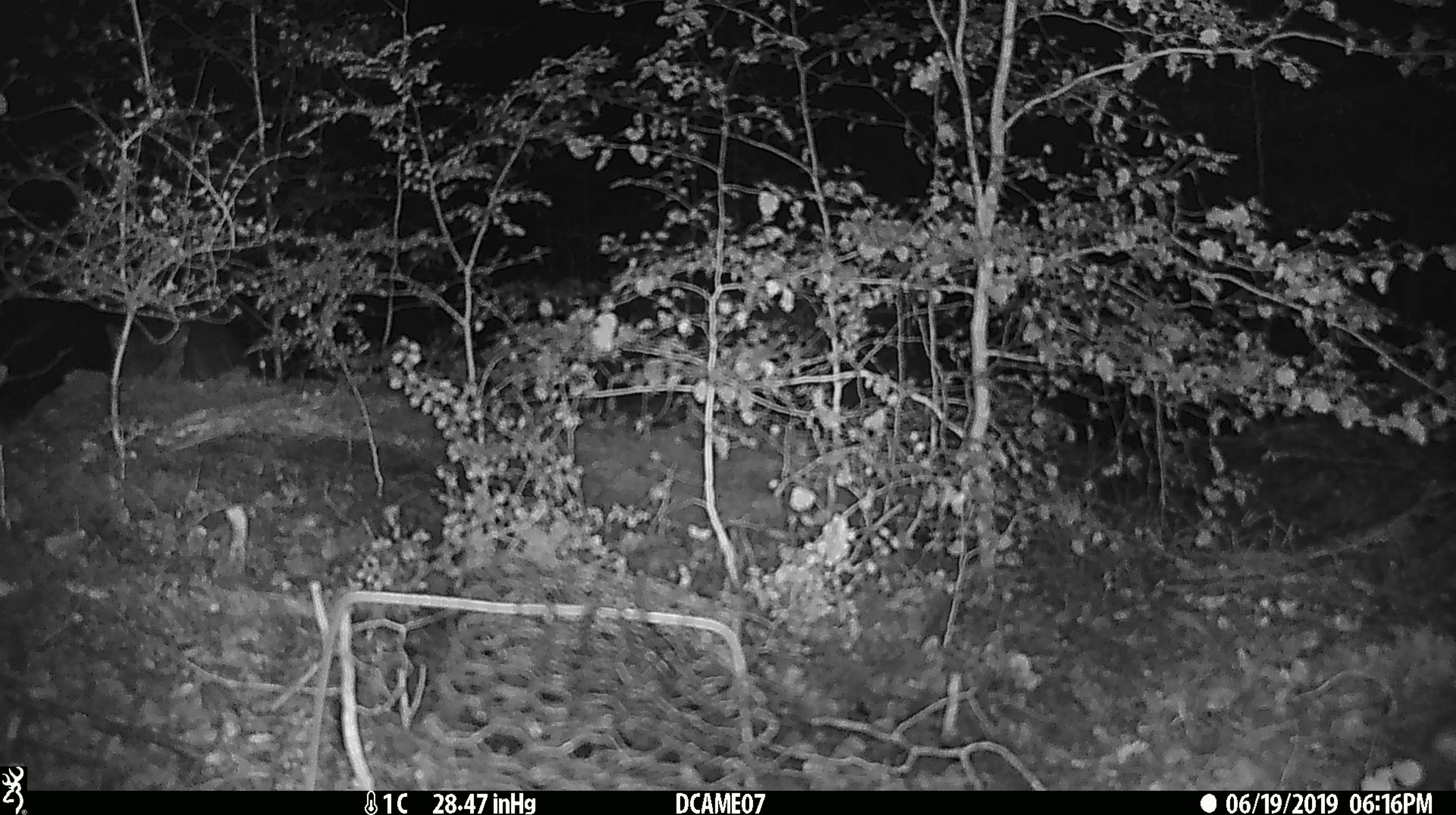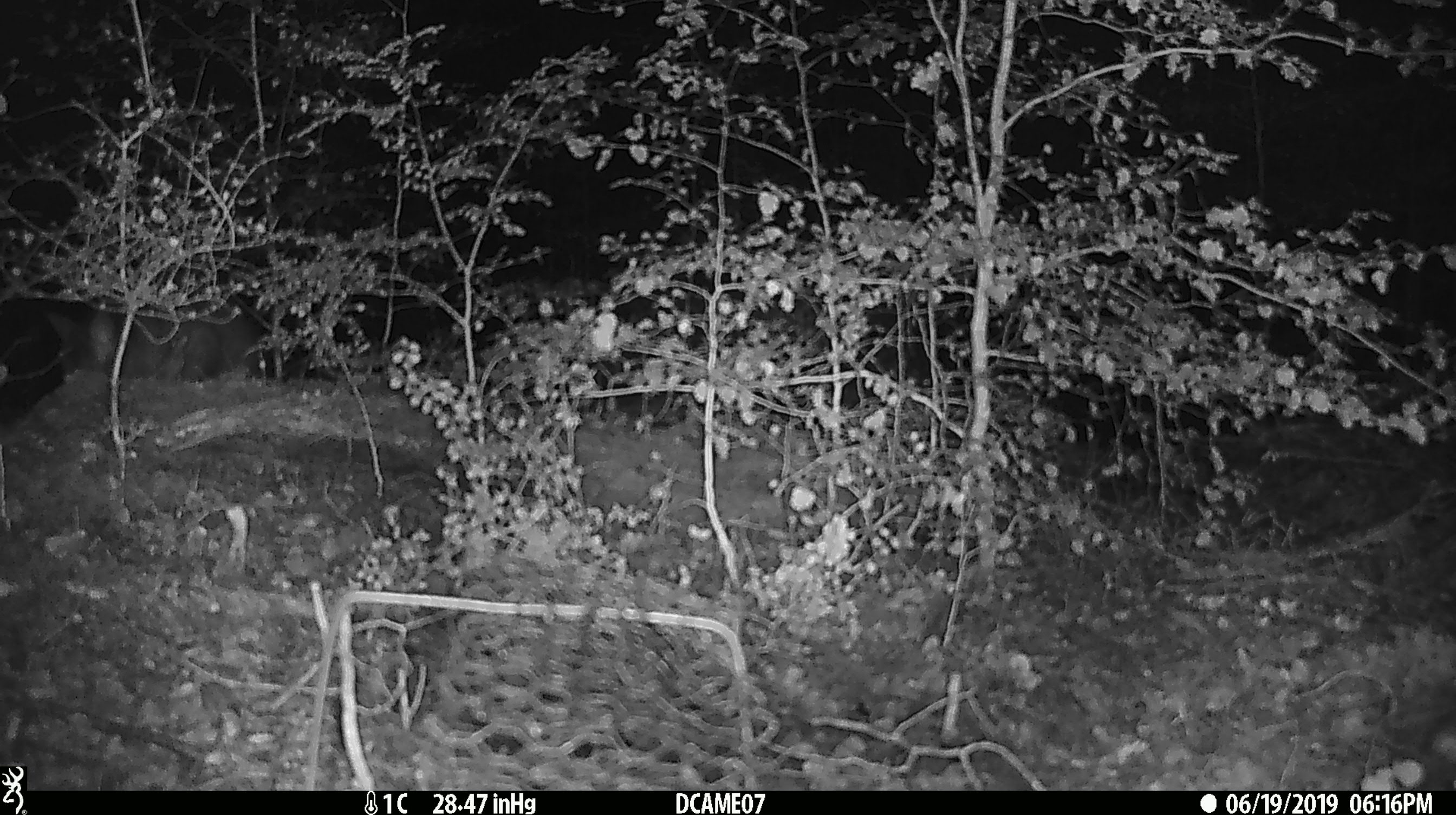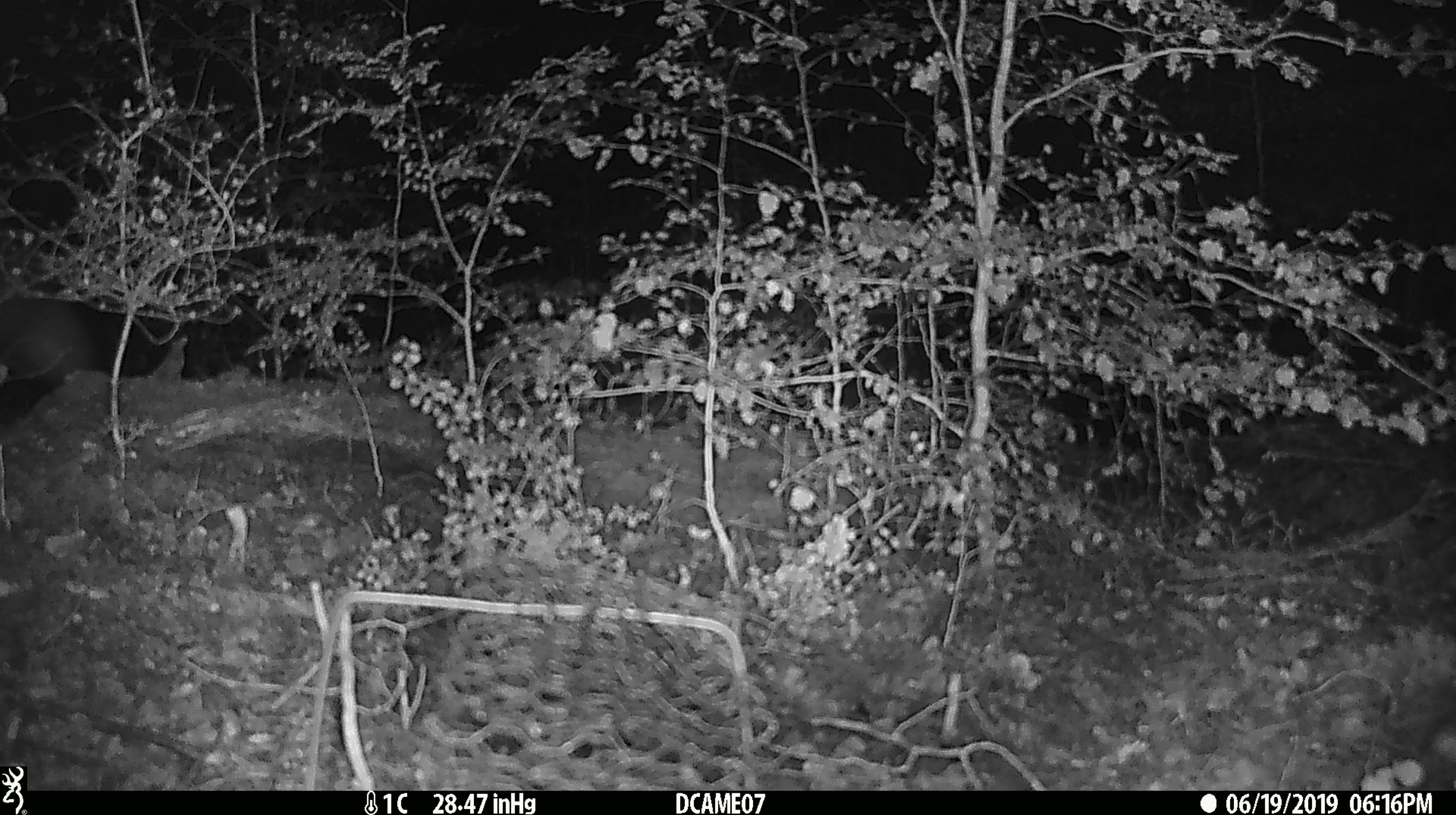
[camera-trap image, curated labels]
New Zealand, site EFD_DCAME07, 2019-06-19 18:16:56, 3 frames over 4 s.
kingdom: Animalia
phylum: Chordata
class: Mammalia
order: Diprotodontia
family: Phalangeridae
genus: Trichosurus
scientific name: Trichosurus vulpecula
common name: common brushtail possum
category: possum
Possum (common brushtail possum) (Trichosurus vulpecula).